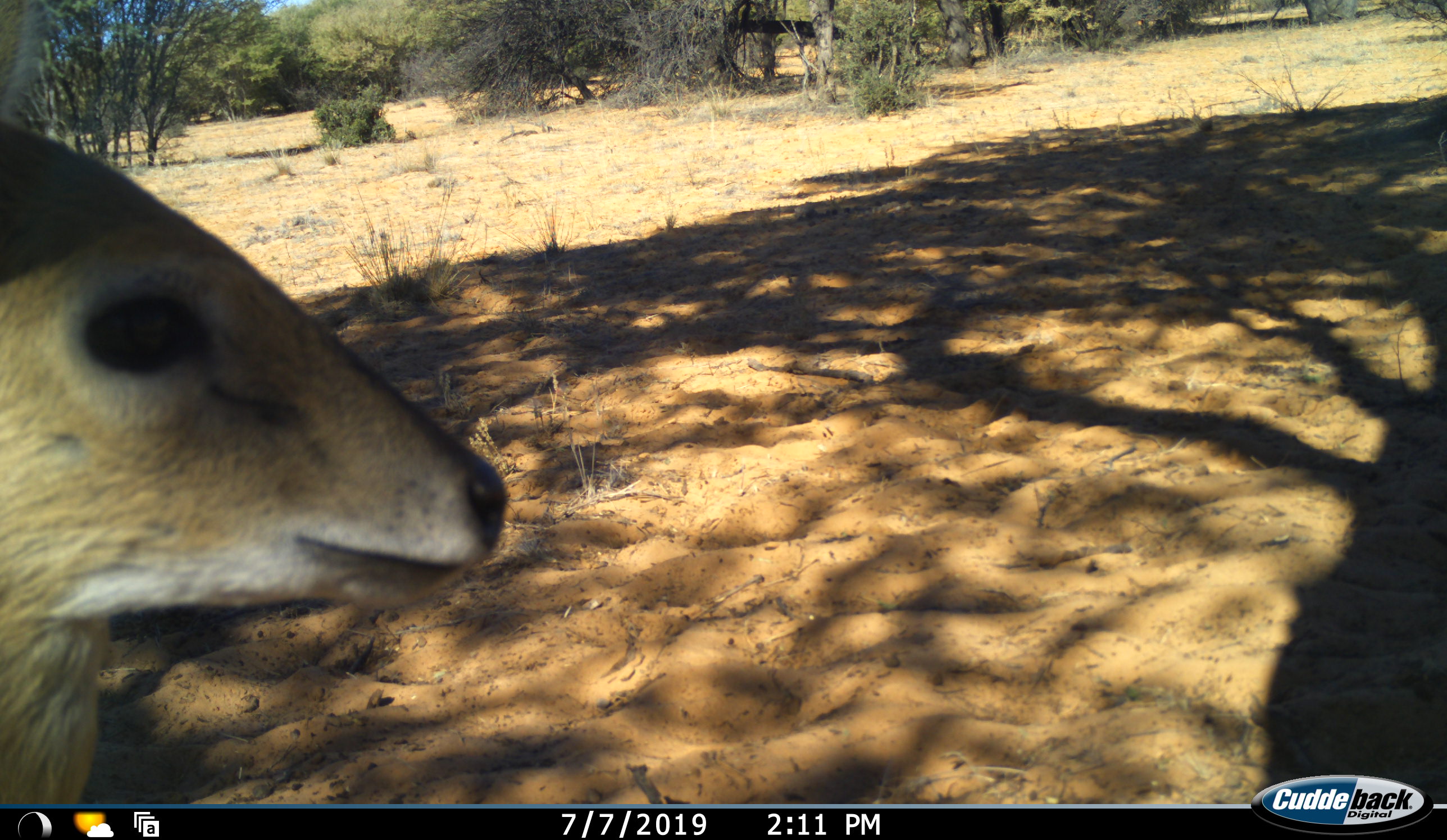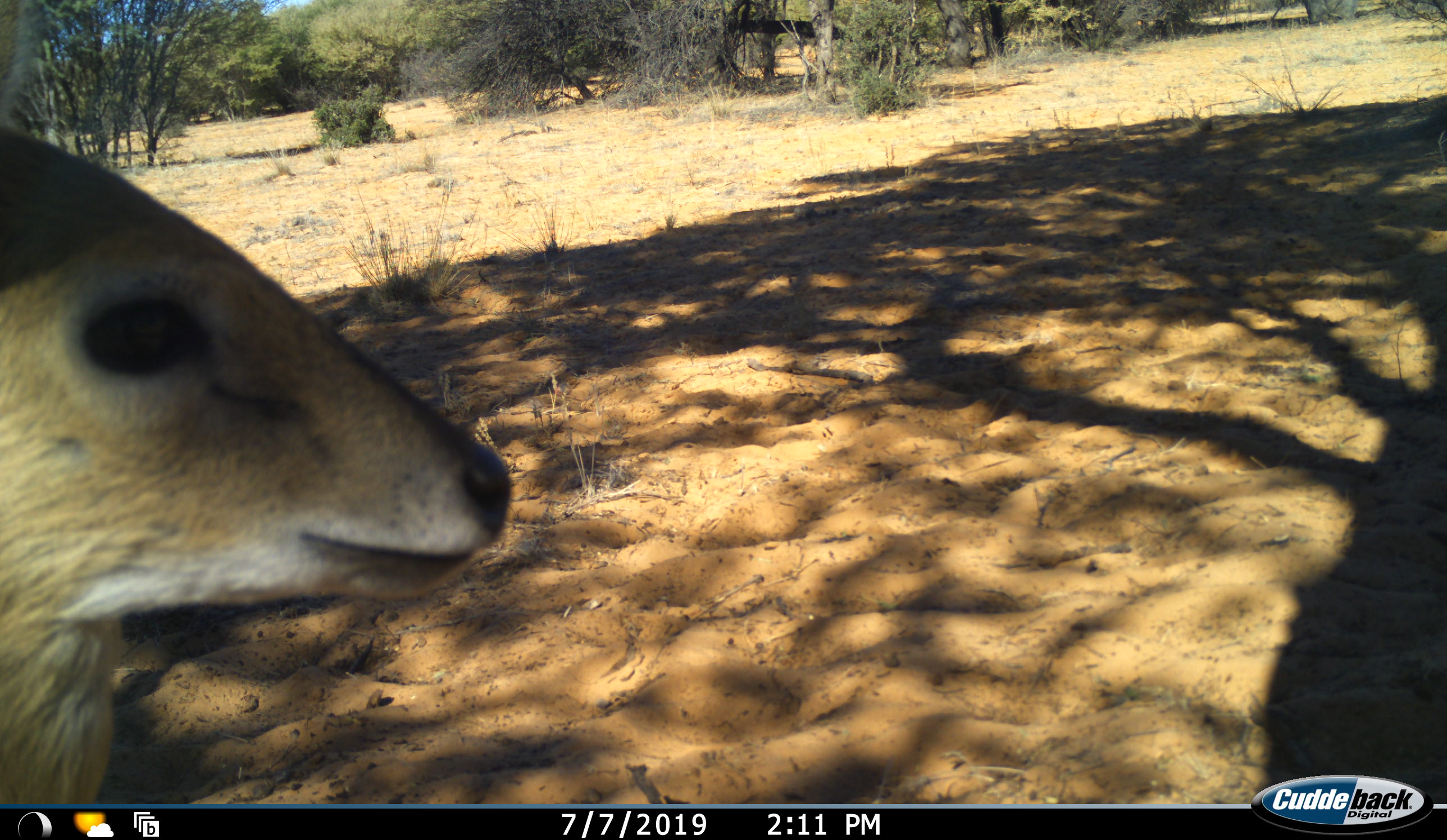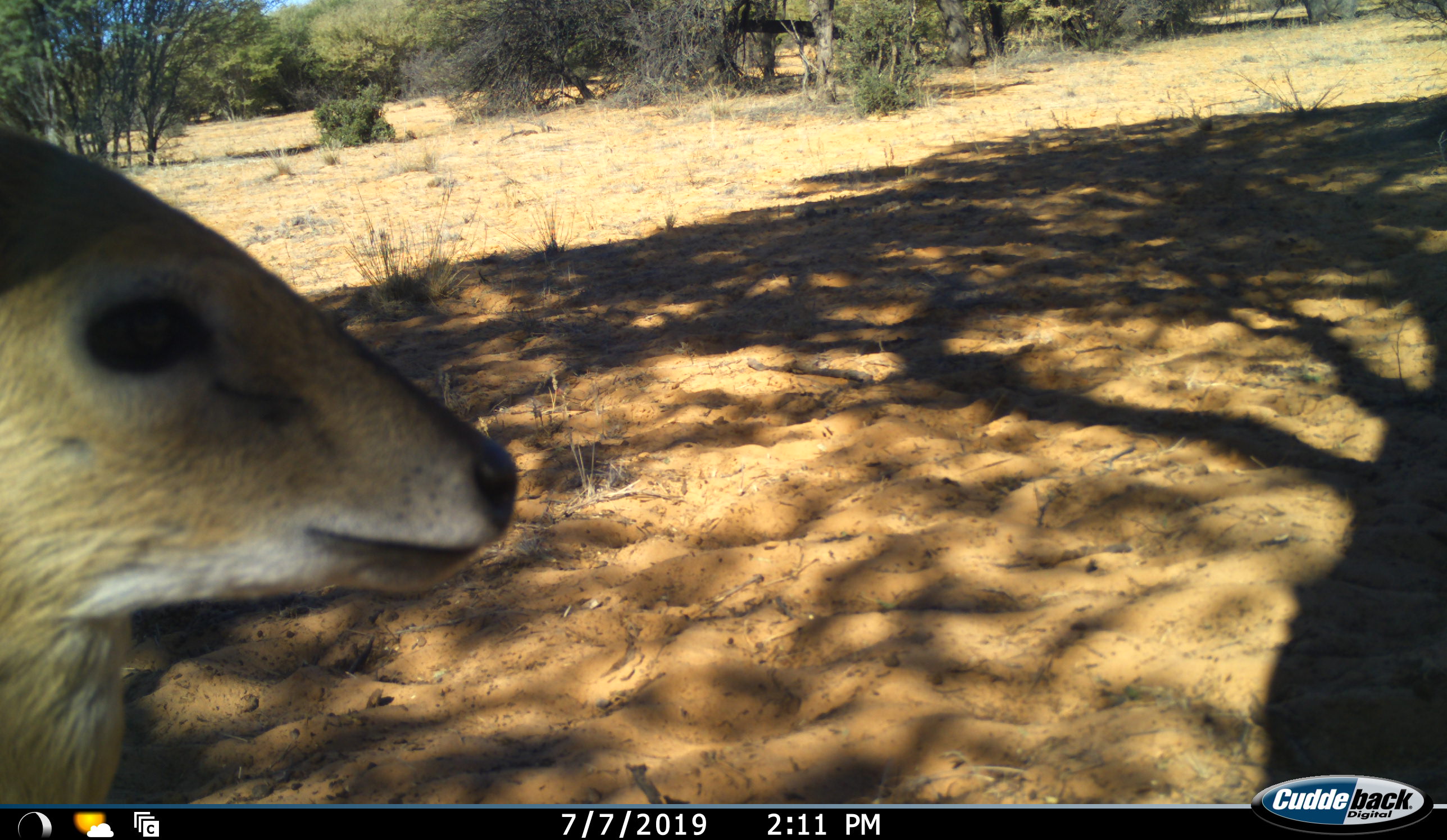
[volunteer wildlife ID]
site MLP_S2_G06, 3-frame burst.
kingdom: Animalia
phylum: Chordata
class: Mammalia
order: Artiodactyla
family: Bovidae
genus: Sylvicapra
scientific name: Sylvicapra grimmia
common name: common duiker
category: duikercommongrey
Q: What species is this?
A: Duikercommongrey (common duiker) (Sylvicapra grimmia).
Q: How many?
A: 1.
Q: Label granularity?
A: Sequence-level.